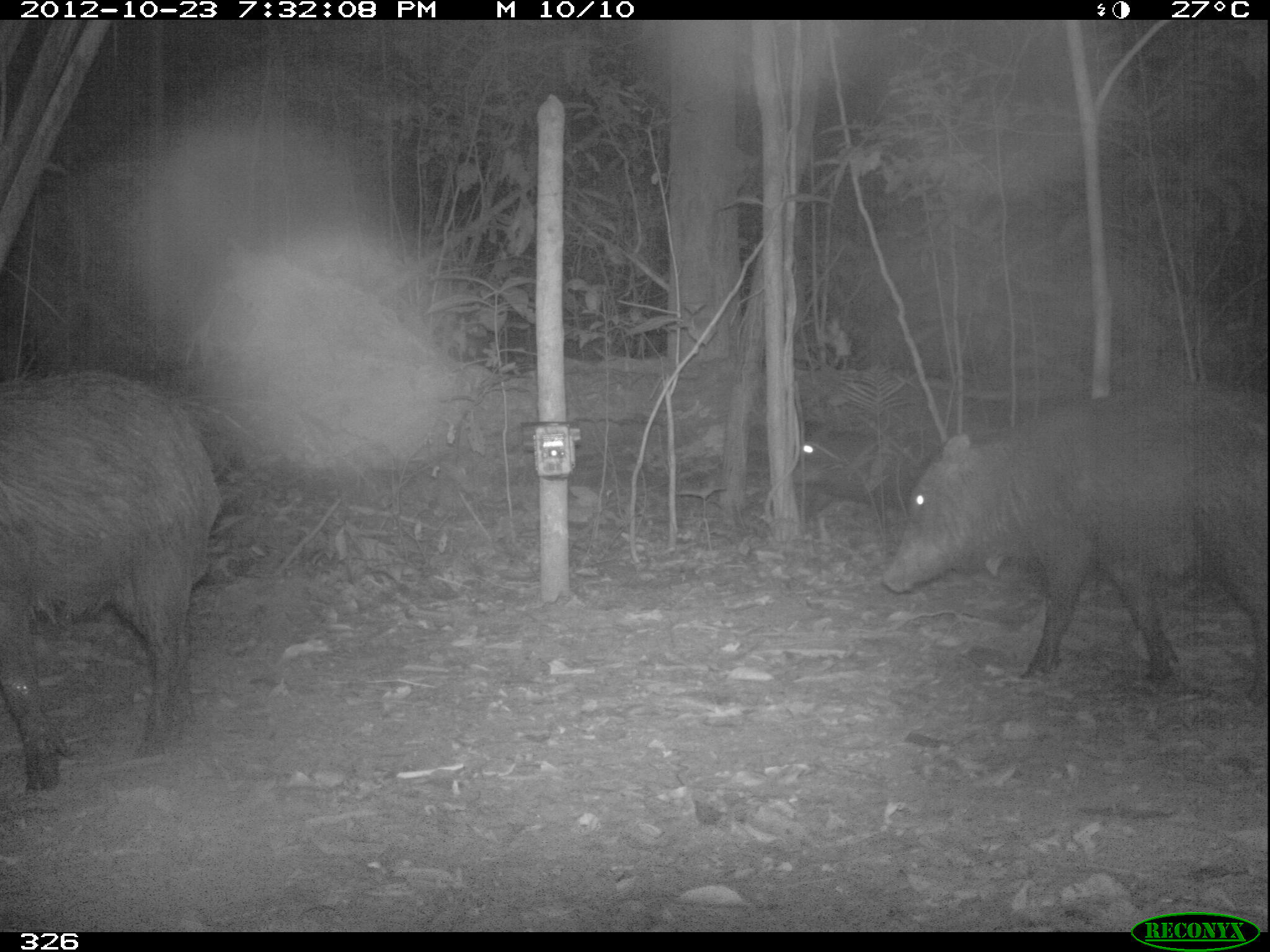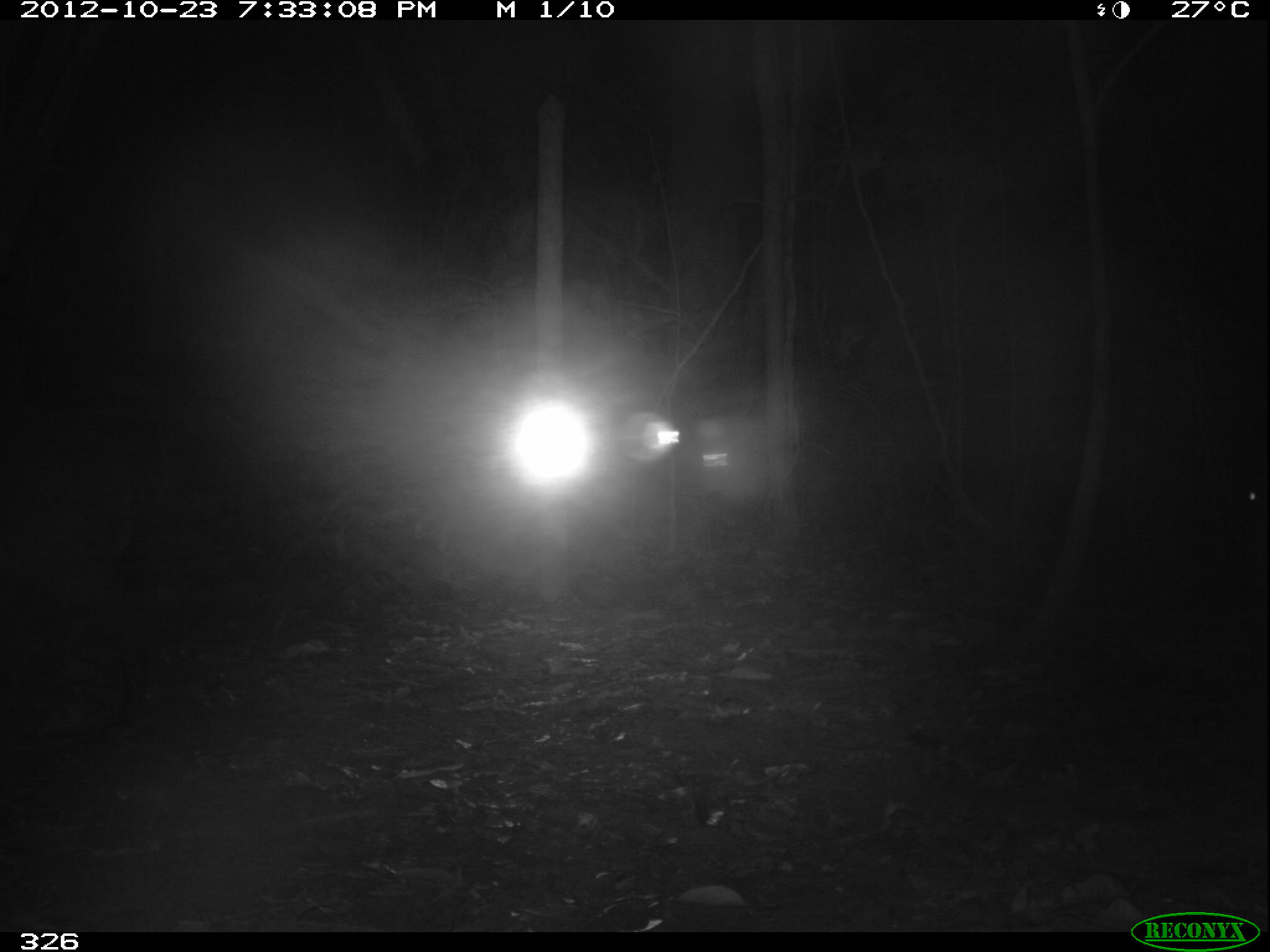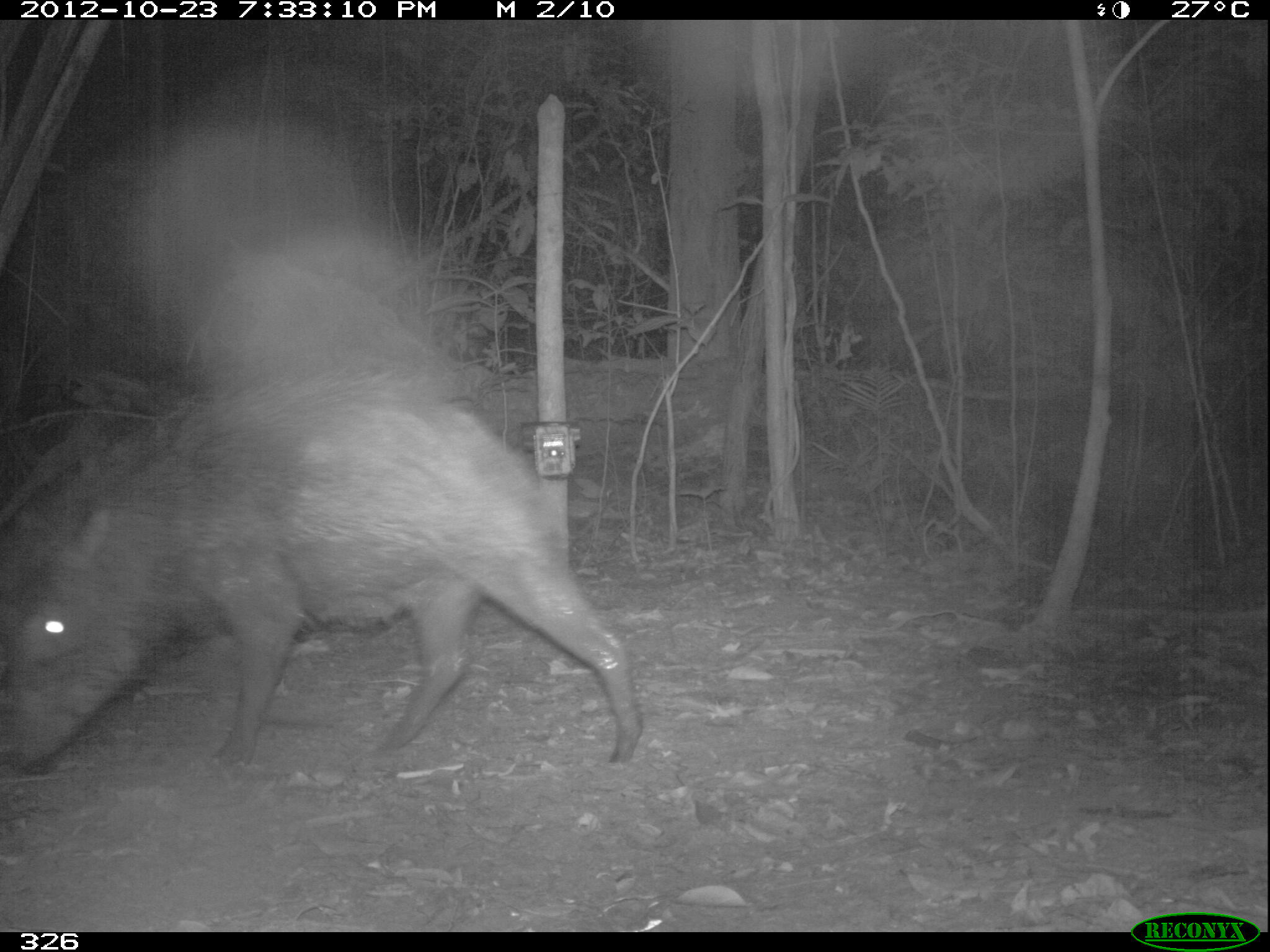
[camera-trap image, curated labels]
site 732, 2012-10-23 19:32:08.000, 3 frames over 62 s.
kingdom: Animalia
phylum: Chordata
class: Mammalia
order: Artiodactyla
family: Tayassuidae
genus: Tayassu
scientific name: Tayassu pecari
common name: white-lipped peccary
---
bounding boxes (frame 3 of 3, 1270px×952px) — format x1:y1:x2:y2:
tayassu pecari: 0:364:645:764